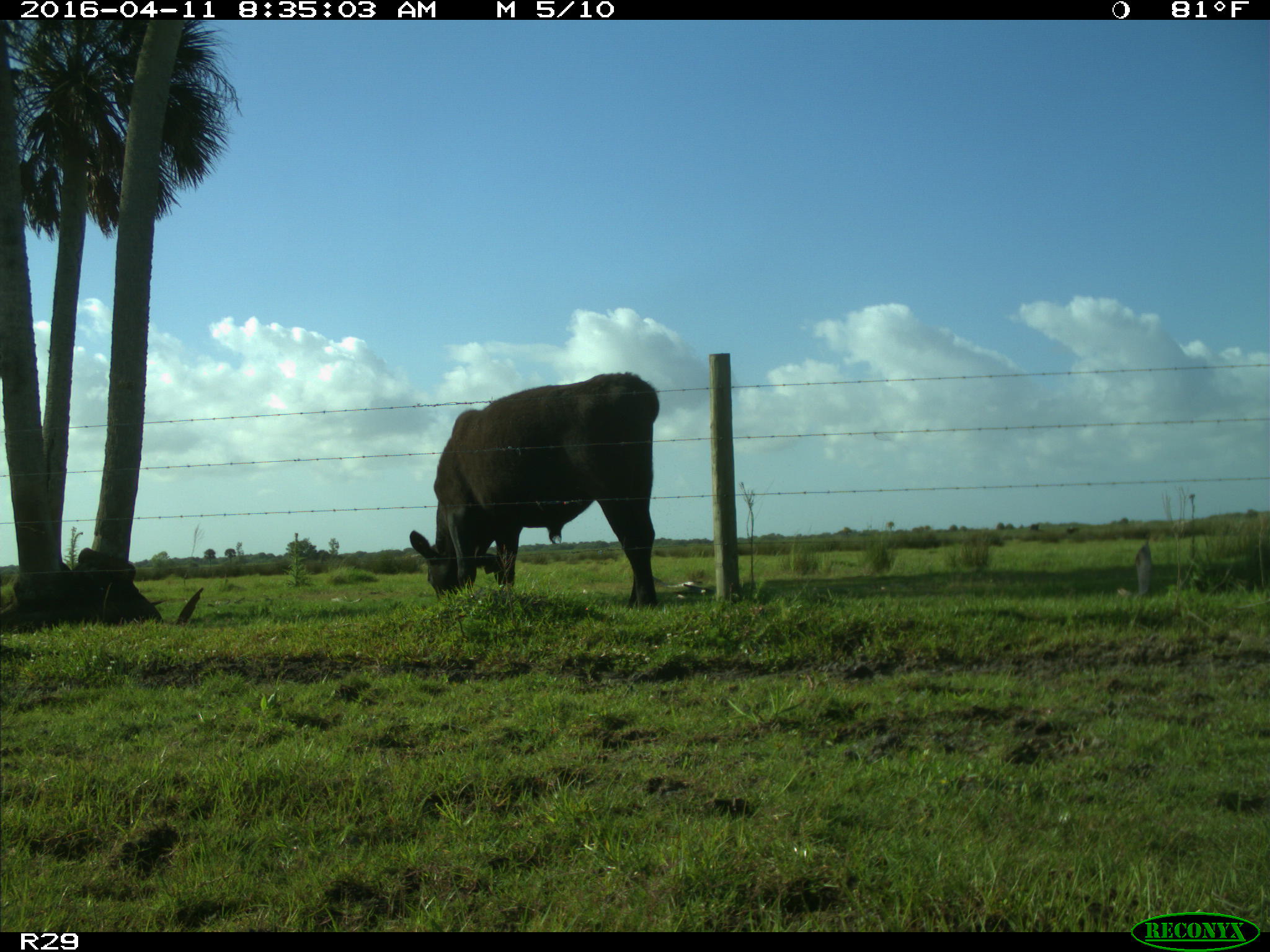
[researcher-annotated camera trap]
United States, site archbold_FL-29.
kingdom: Animalia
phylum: Chordata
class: Mammalia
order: Artiodactyla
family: Bovidae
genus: Bos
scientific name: Bos taurus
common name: domestic cow